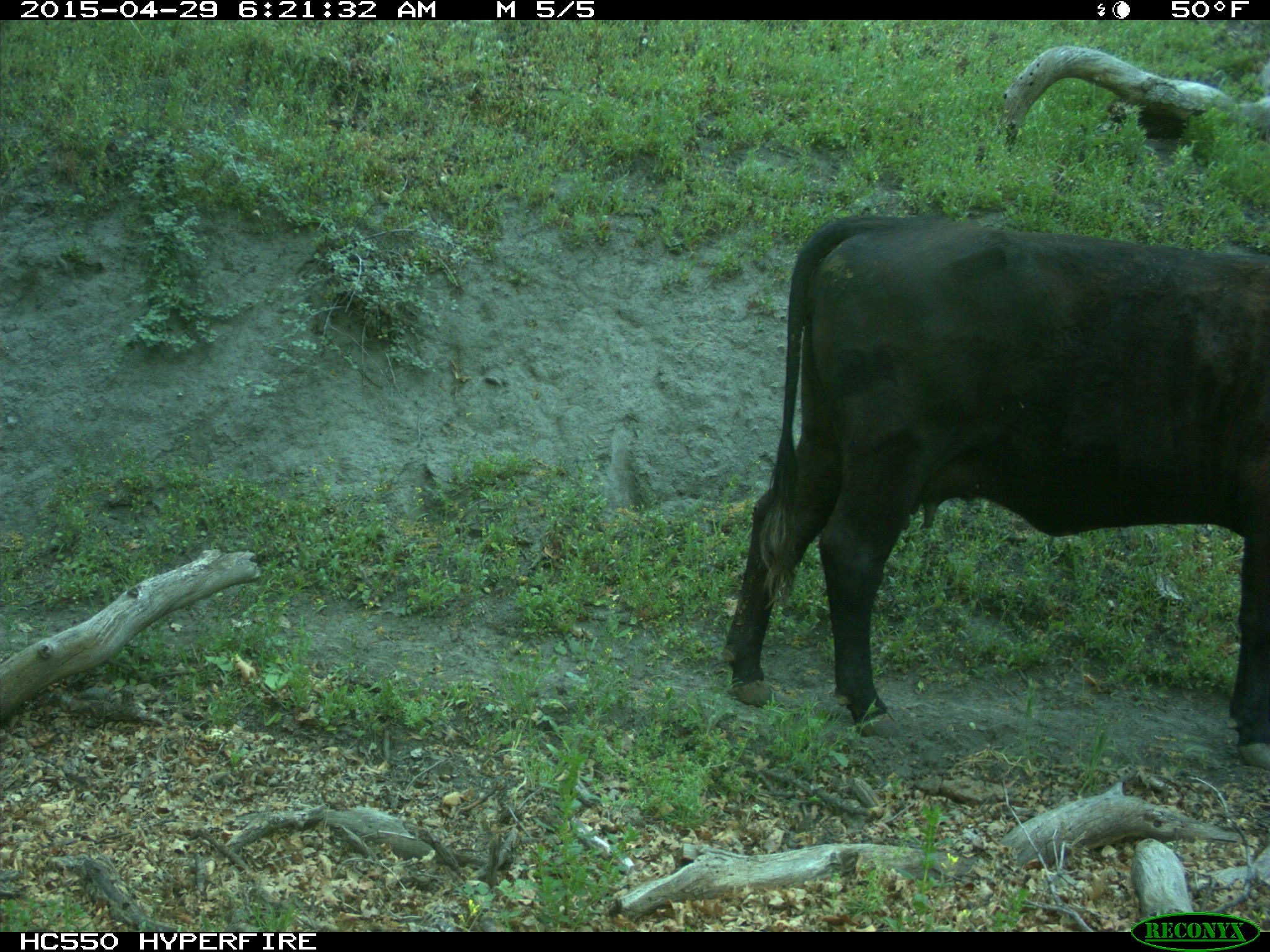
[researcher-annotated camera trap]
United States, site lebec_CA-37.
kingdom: Animalia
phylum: Chordata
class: Mammalia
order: Artiodactyla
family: Bovidae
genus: Bos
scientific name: Bos taurus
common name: domestic cow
Bos taurus (domestic cow).